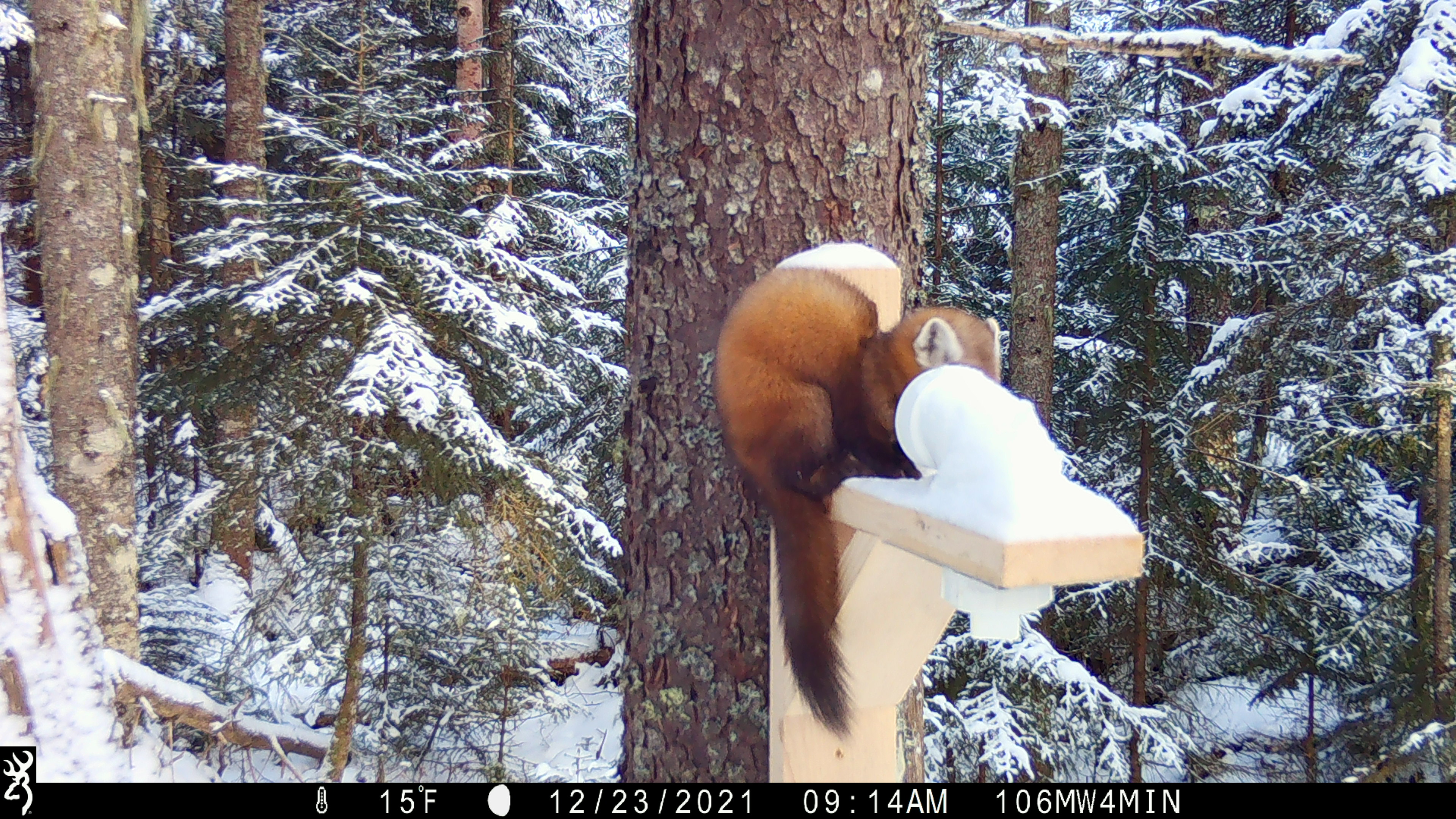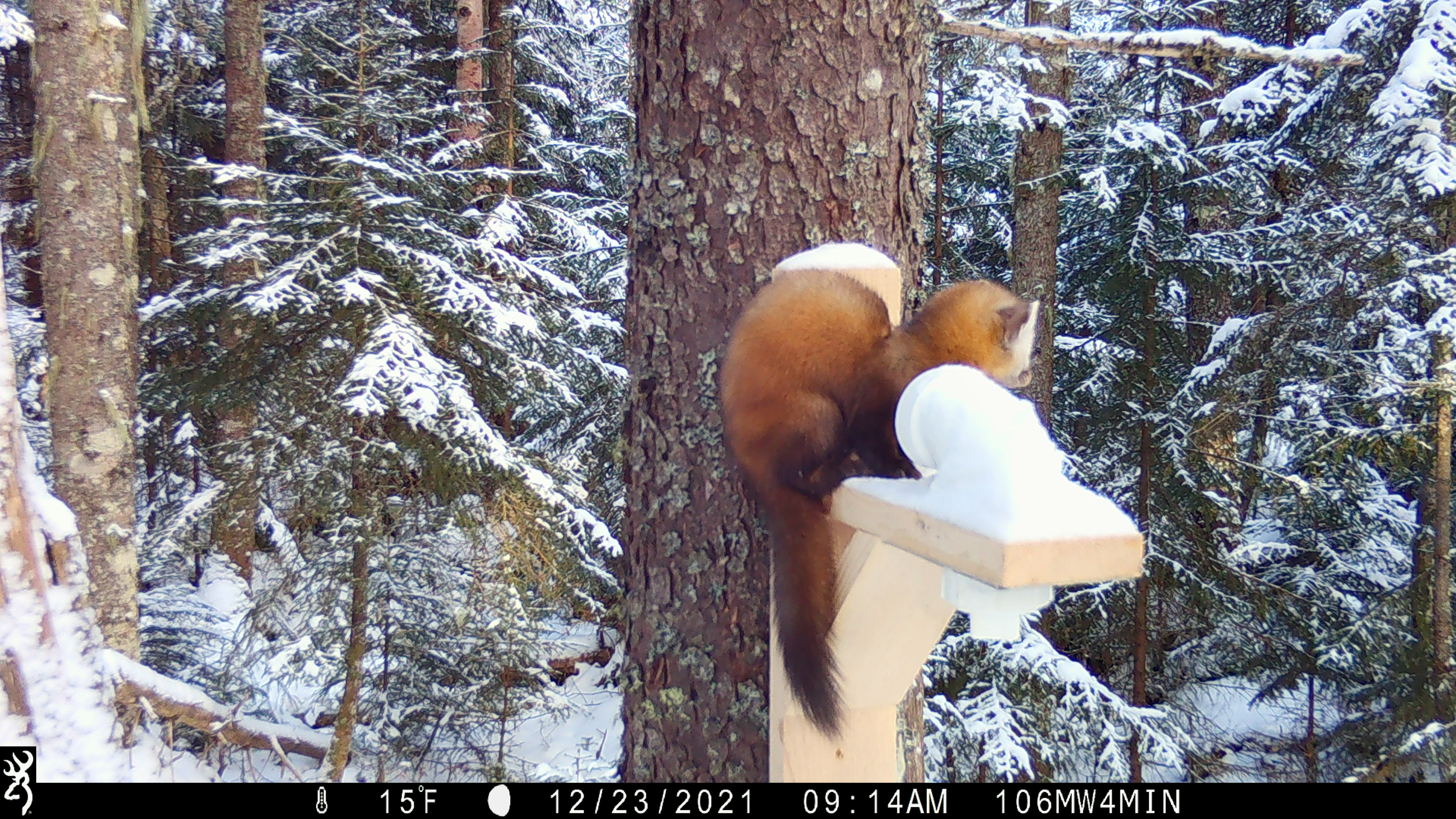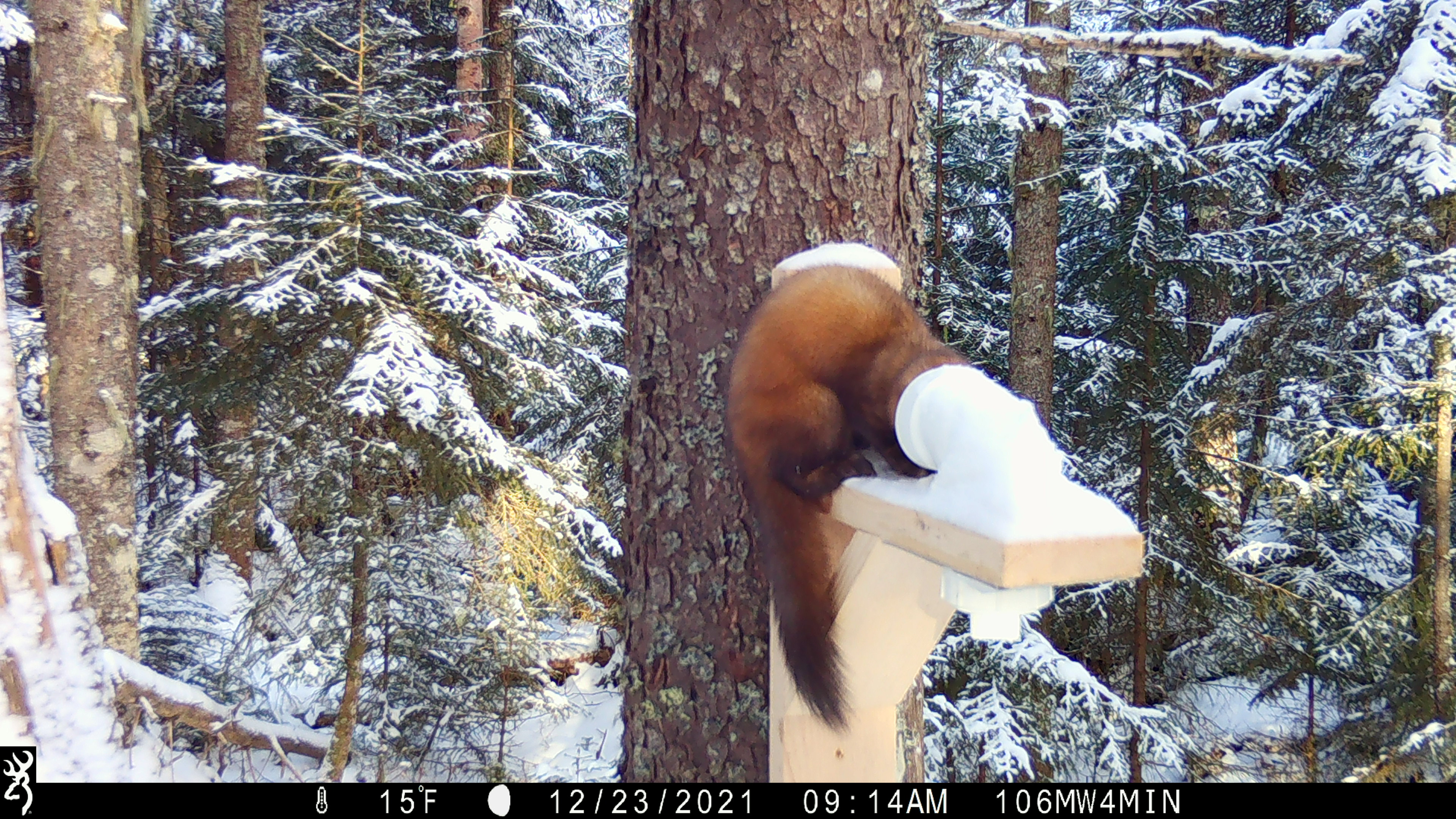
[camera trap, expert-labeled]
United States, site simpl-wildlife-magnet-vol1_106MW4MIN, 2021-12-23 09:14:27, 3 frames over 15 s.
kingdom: Animalia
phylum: Chordata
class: Mammalia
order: Carnivora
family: Mustelidae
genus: Martes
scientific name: Martes americana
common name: american marten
American marten (Martes americana).